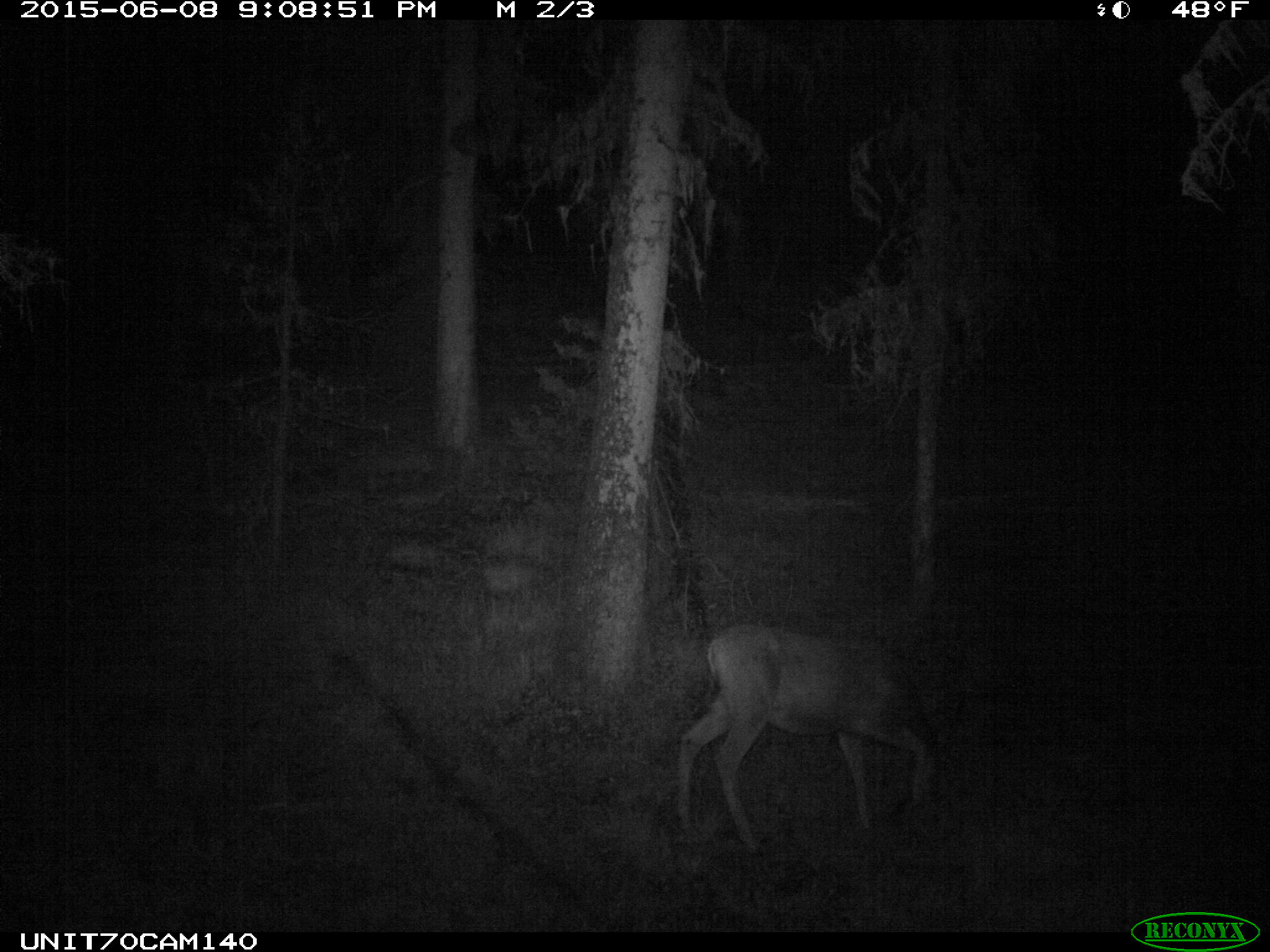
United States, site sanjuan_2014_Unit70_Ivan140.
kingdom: Animalia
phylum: Chordata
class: Mammalia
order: Artiodactyla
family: Cervidae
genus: Odocoileus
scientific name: Odocoileus hemionus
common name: mule deer